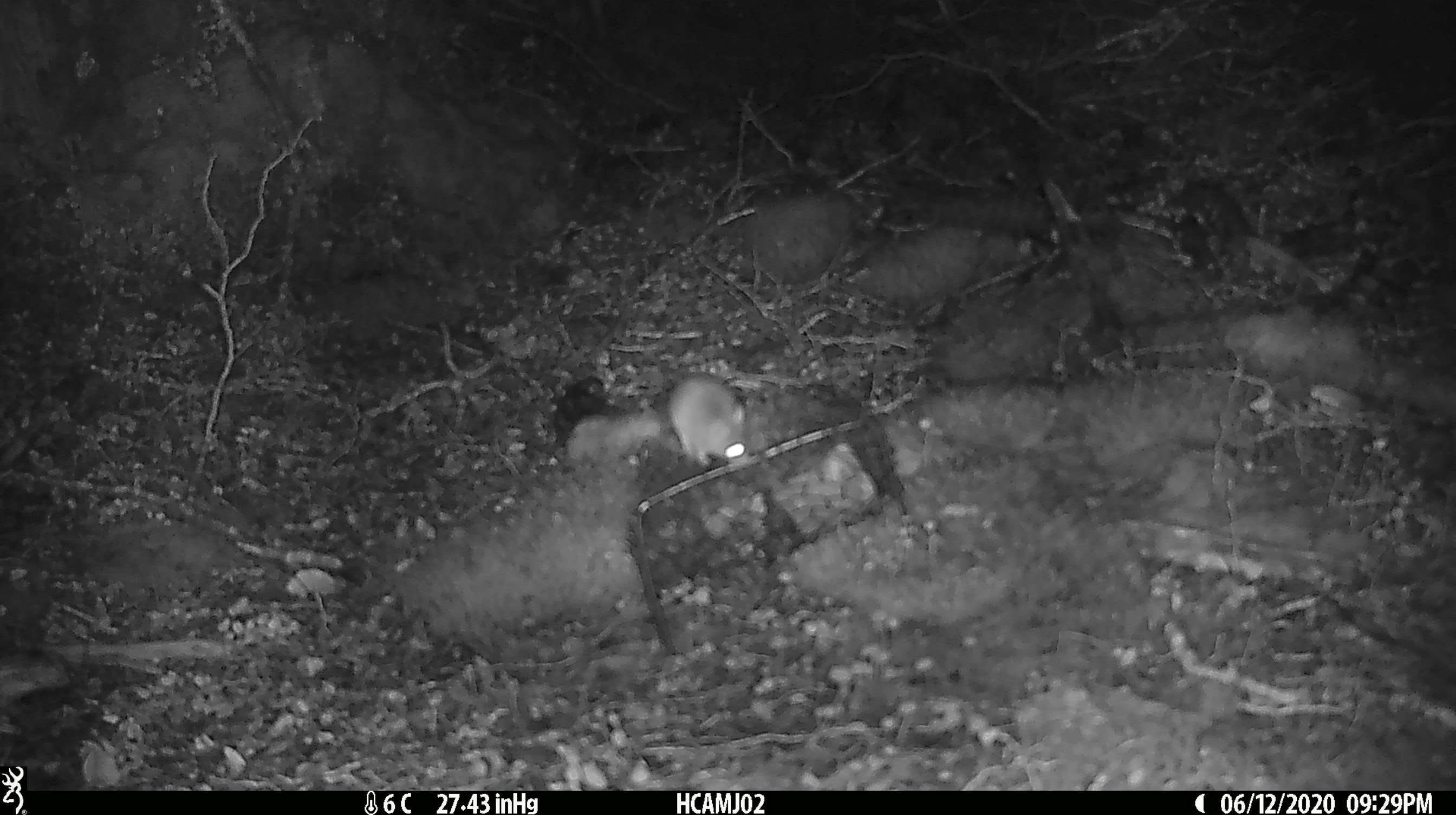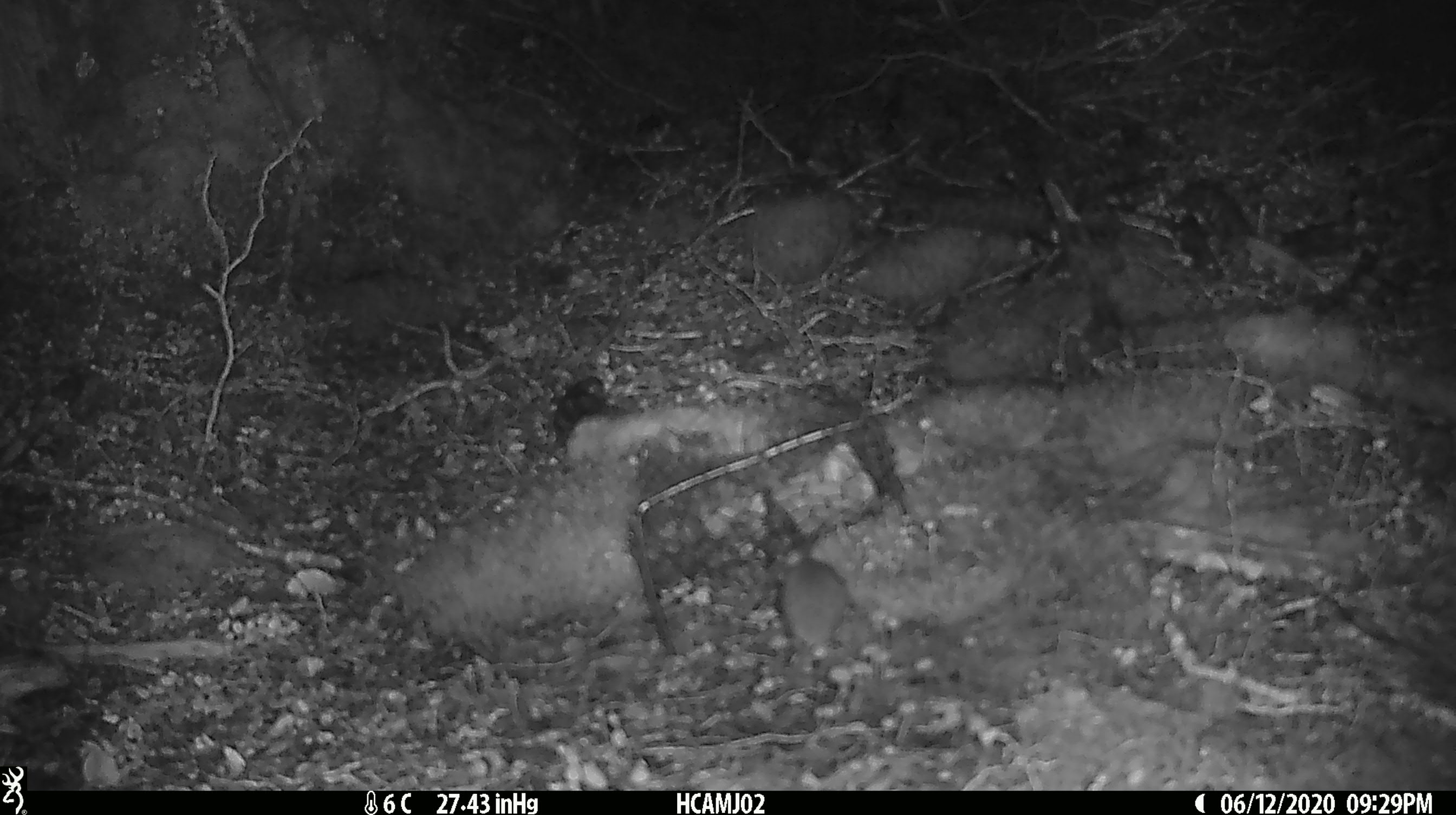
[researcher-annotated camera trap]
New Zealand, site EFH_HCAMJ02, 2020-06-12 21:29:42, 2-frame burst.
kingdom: Animalia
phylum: Chordata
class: Mammalia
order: Rodentia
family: Muridae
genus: Mus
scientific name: Mus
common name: mouse